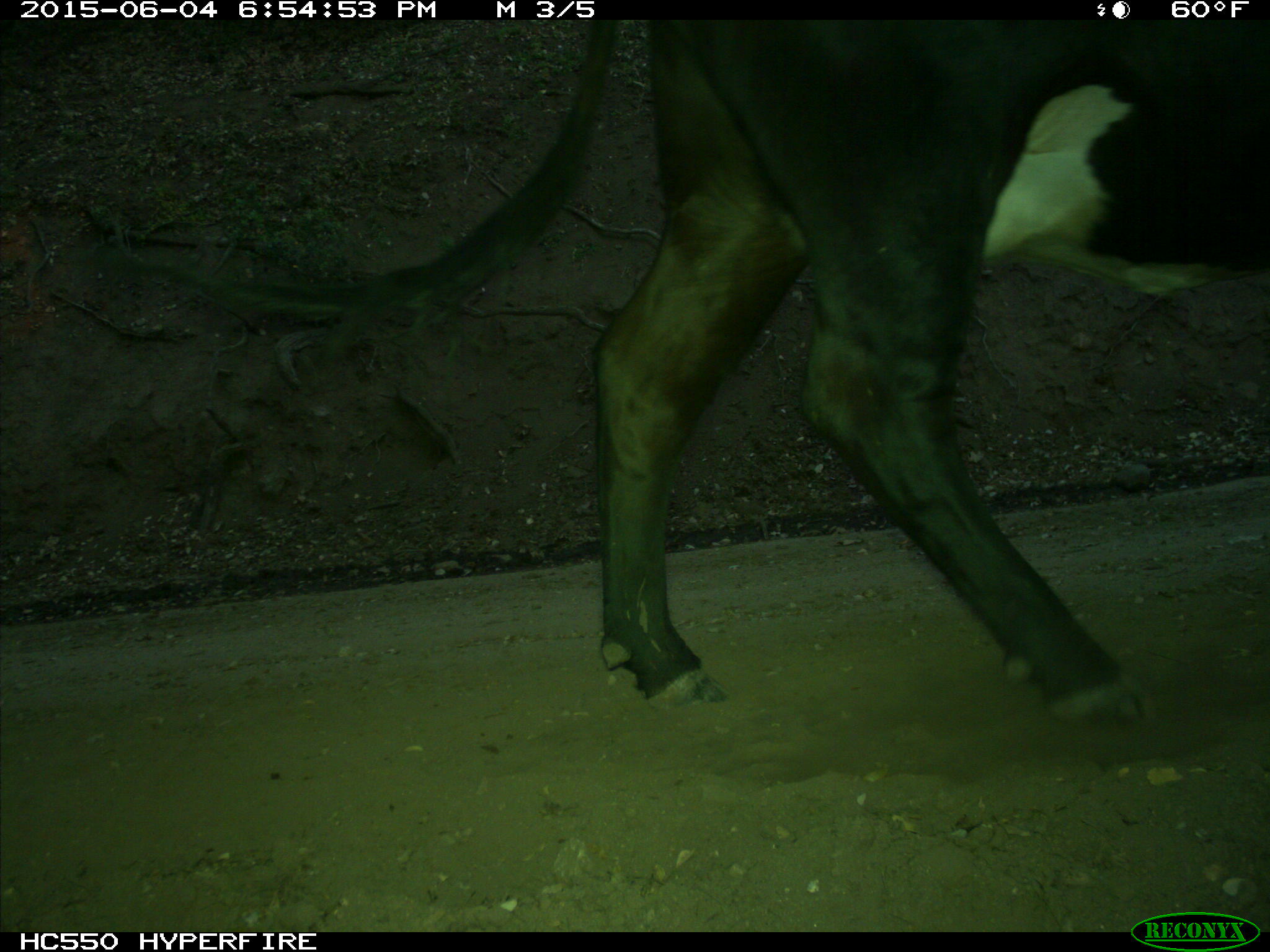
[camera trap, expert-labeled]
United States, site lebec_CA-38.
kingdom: Animalia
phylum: Chordata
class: Mammalia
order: Artiodactyla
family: Bovidae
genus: Bos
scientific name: Bos taurus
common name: domestic cow